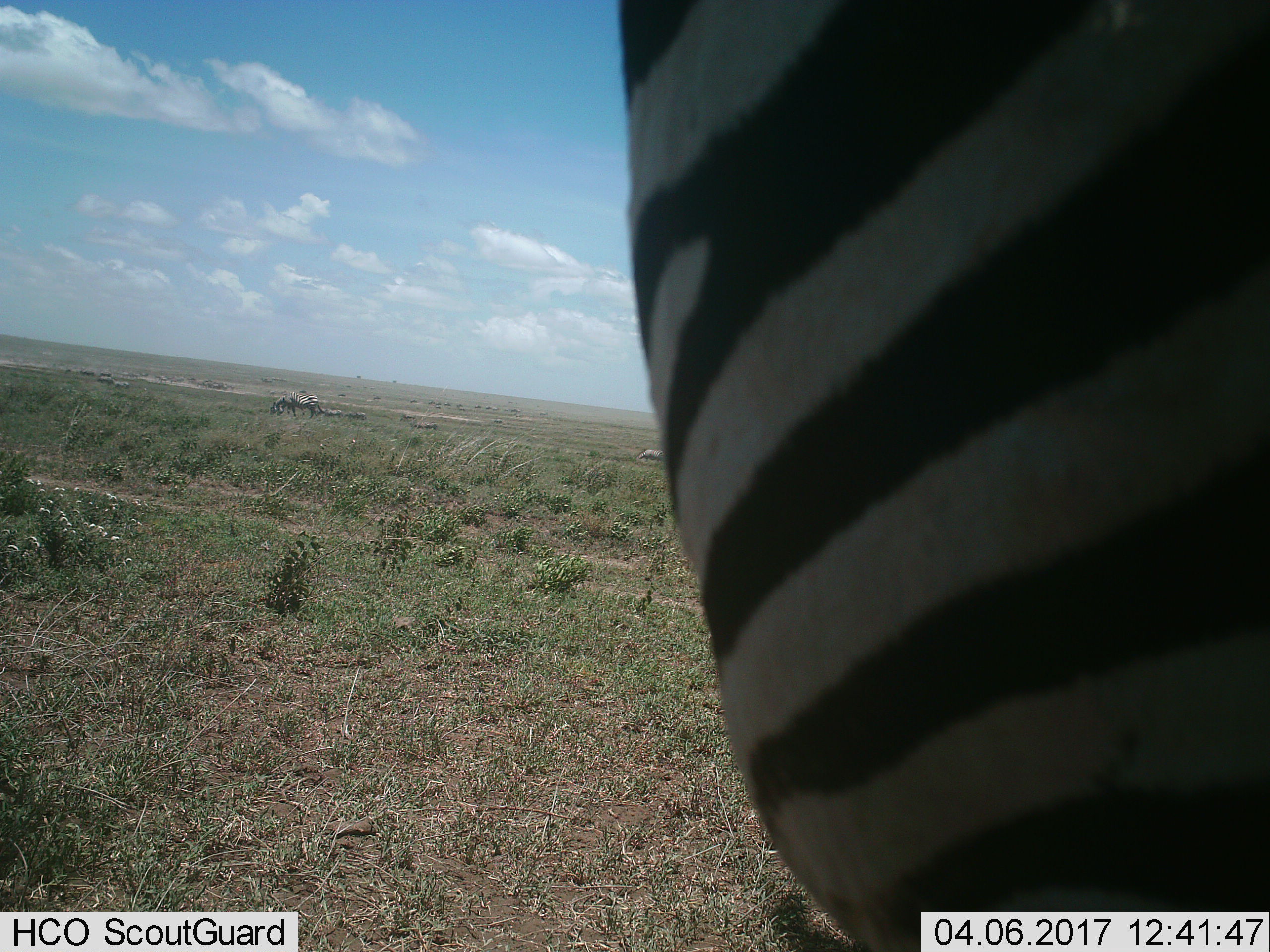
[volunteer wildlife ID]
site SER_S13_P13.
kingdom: Animalia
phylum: Chordata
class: Mammalia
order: Perissodactyla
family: Equidae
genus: Equus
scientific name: Equus quagga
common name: plains zebra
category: zebraplains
Zebraplains (plains zebra) (Equus quagga), count 4. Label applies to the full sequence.